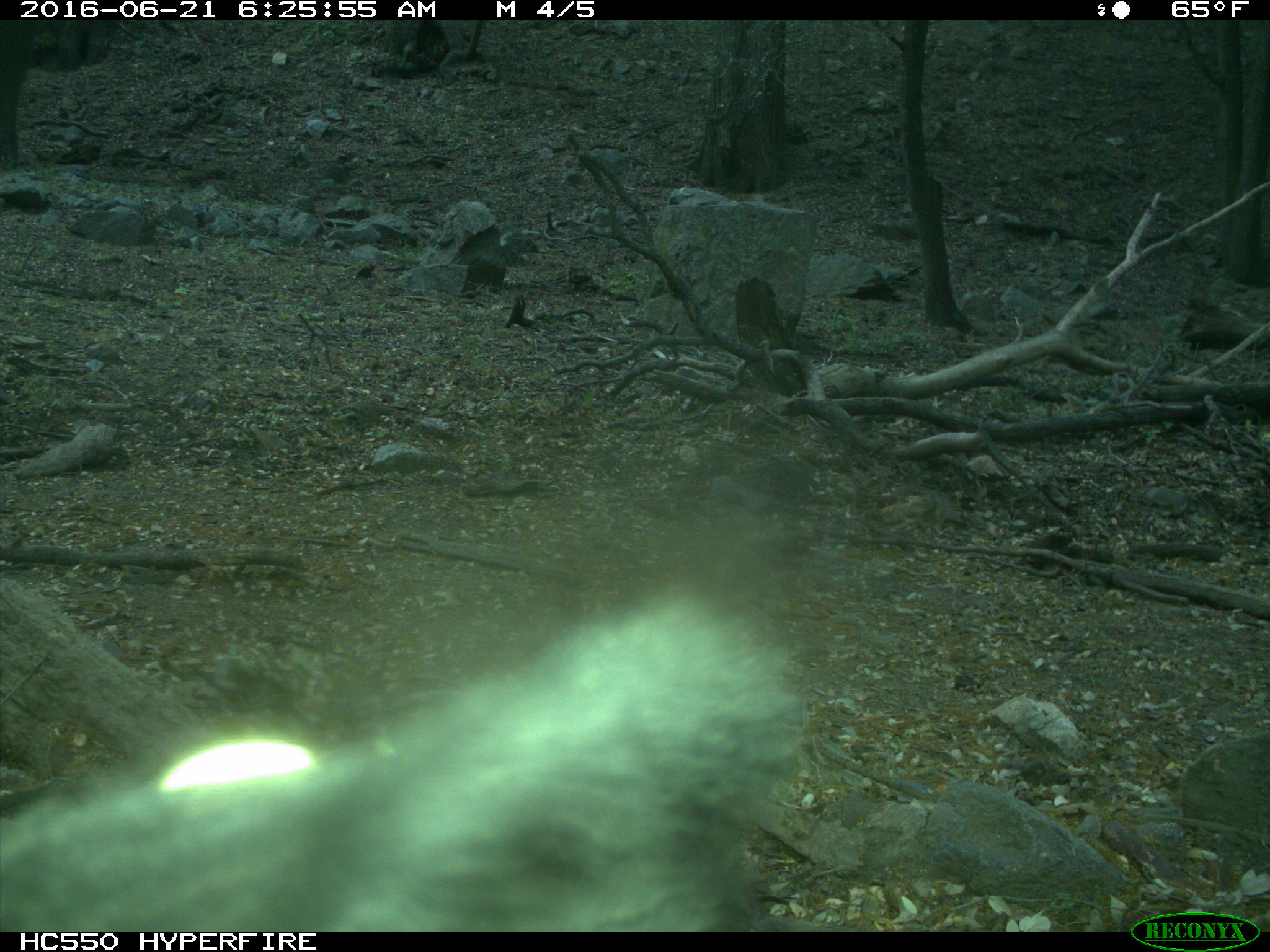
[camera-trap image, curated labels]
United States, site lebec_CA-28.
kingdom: Animalia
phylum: Chordata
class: Mammalia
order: Artiodactyla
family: Bovidae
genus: Bos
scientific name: Bos taurus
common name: domestic cow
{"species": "Bos taurus (domestic cow)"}